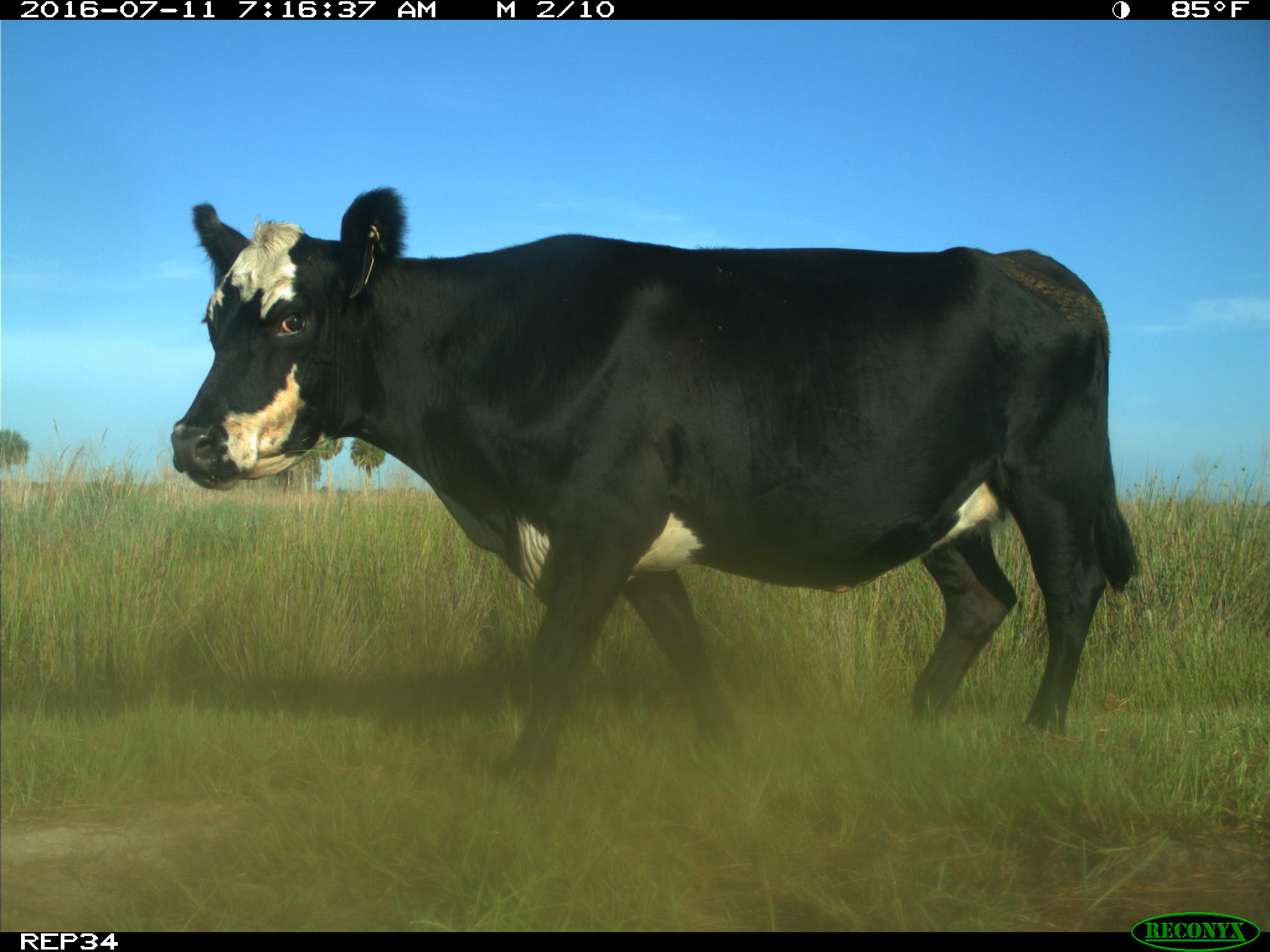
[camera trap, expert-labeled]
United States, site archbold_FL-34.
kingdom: Animalia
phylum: Chordata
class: Mammalia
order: Artiodactyla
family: Bovidae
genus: Bos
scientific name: Bos taurus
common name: domestic cow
Bos taurus (domestic cow).